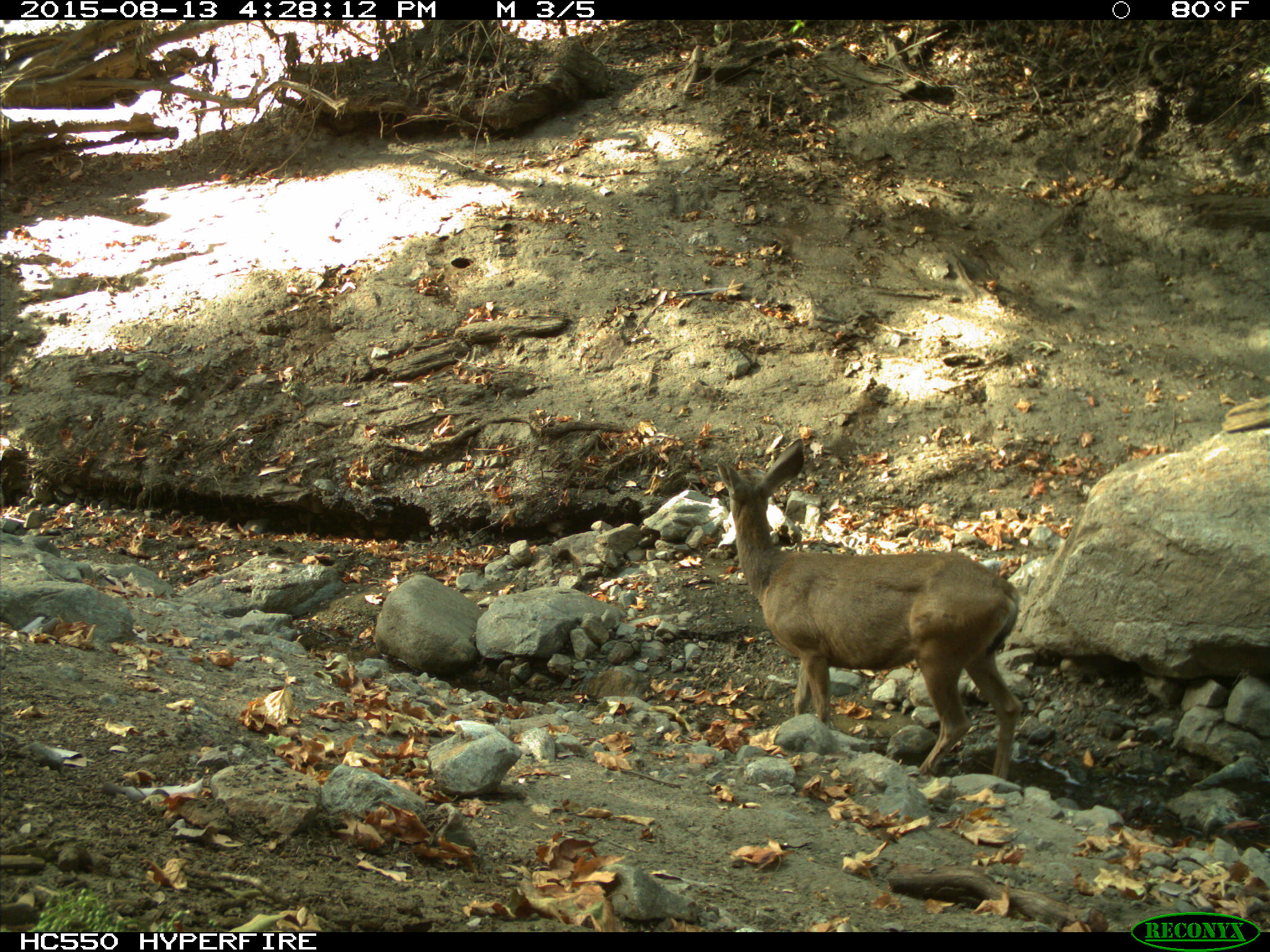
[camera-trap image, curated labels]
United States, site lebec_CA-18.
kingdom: Animalia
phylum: Chordata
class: Mammalia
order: Artiodactyla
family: Cervidae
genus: Odocoileus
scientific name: Odocoileus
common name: deer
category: unidentified deer